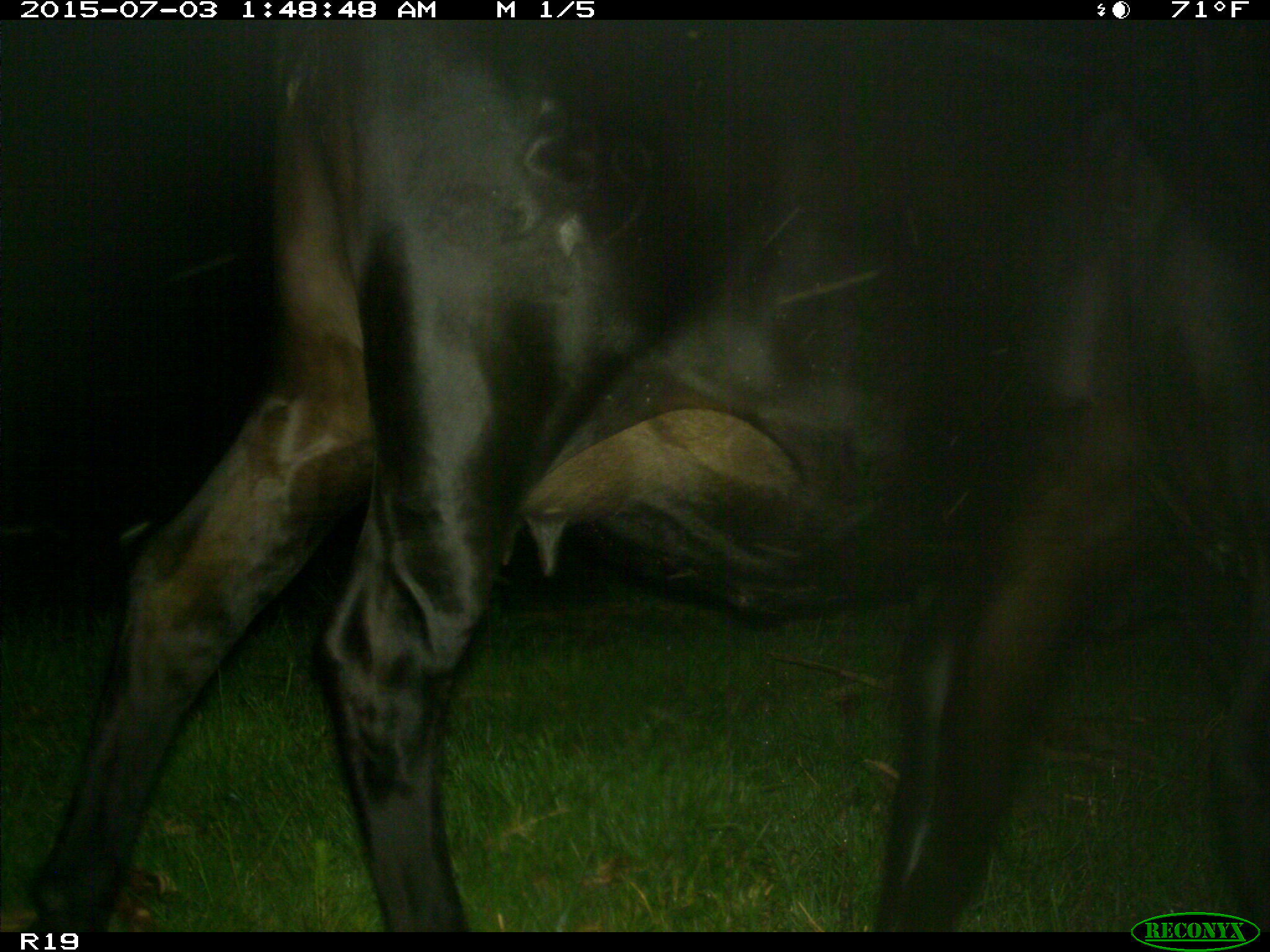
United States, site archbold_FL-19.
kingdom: Animalia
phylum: Chordata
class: Mammalia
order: Artiodactyla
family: Bovidae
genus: Bos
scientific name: Bos taurus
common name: domestic cow